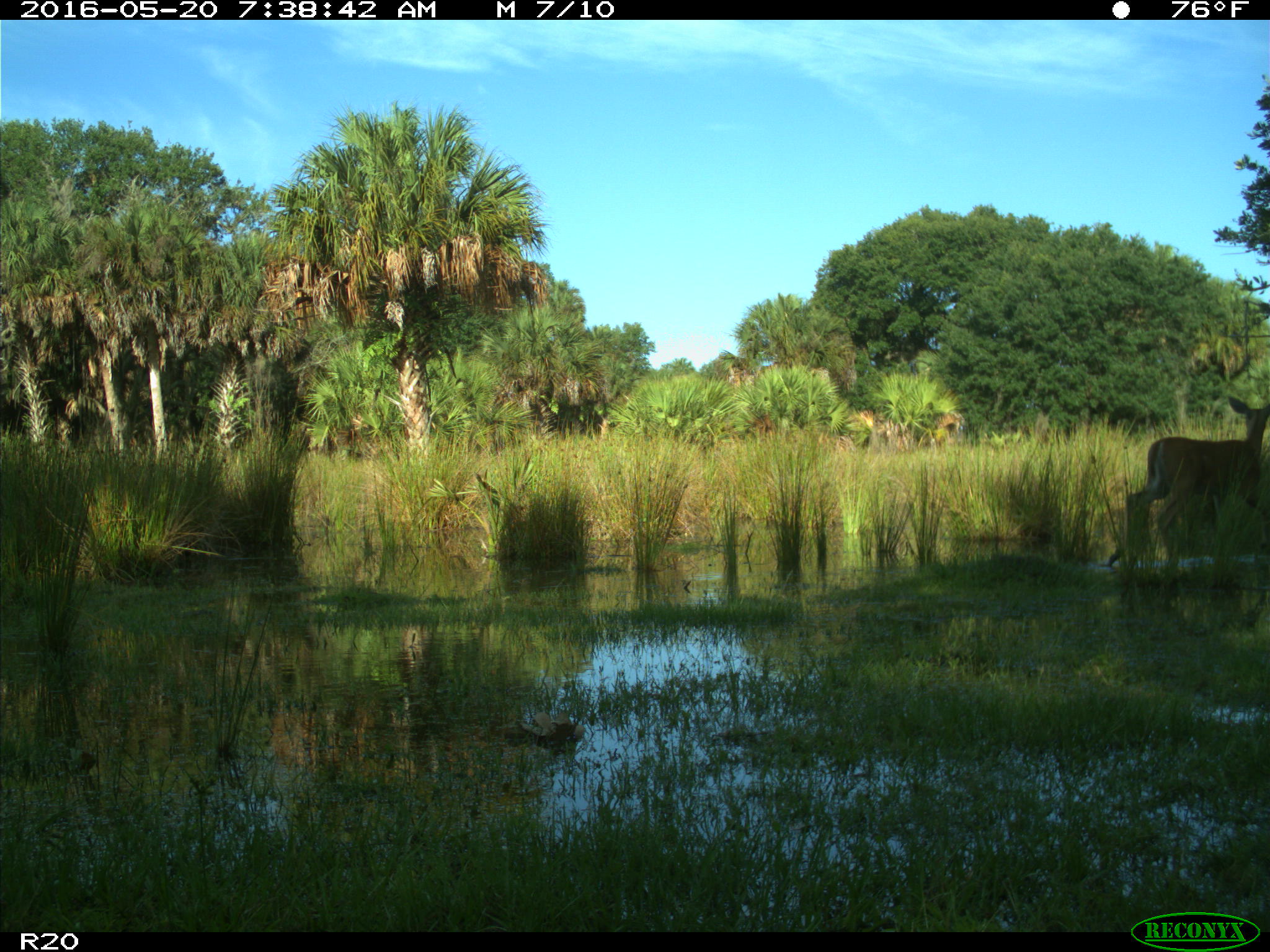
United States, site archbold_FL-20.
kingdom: Animalia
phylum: Chordata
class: Mammalia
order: Artiodactyla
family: Cervidae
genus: Odocoileus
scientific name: Odocoileus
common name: deer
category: unidentified deer